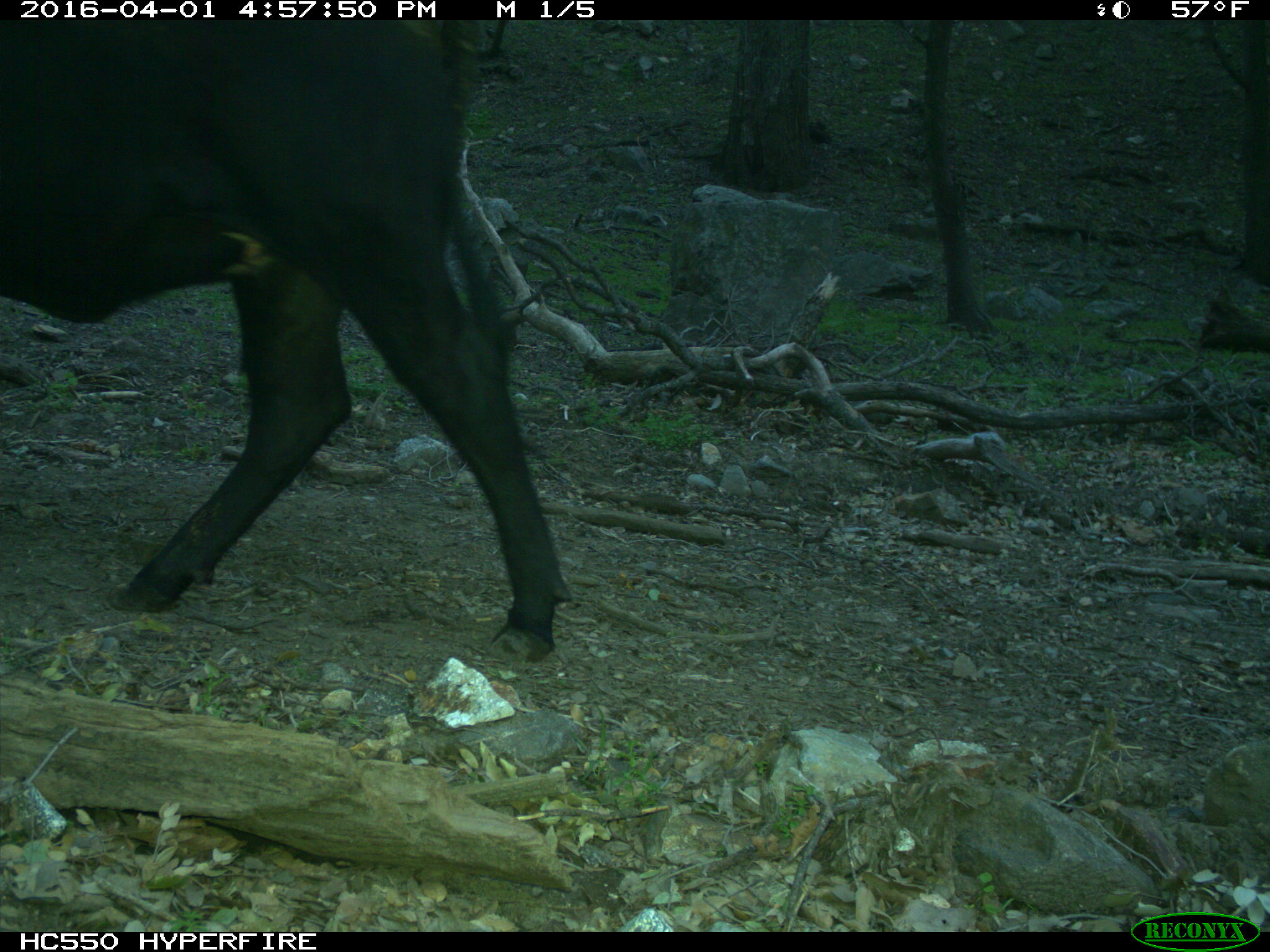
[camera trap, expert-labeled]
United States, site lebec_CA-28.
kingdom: Animalia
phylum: Chordata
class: Mammalia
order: Artiodactyla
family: Bovidae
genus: Bos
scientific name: Bos taurus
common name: domestic cow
Bos taurus (domestic cow).